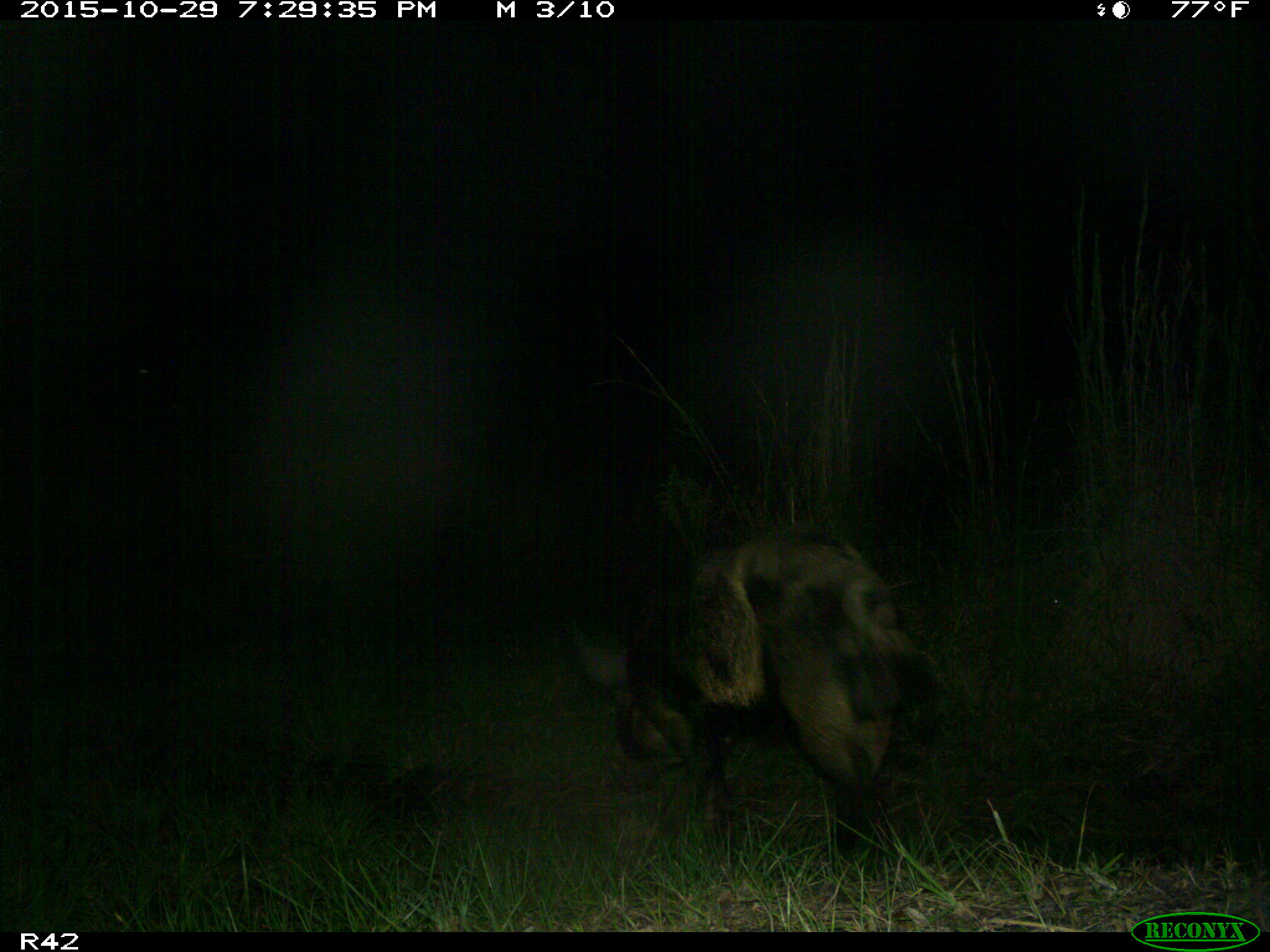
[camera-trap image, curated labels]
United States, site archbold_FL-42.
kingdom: Animalia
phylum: Chordata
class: Mammalia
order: Artiodactyla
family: Suidae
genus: Sus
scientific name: Sus scrofa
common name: wild boar